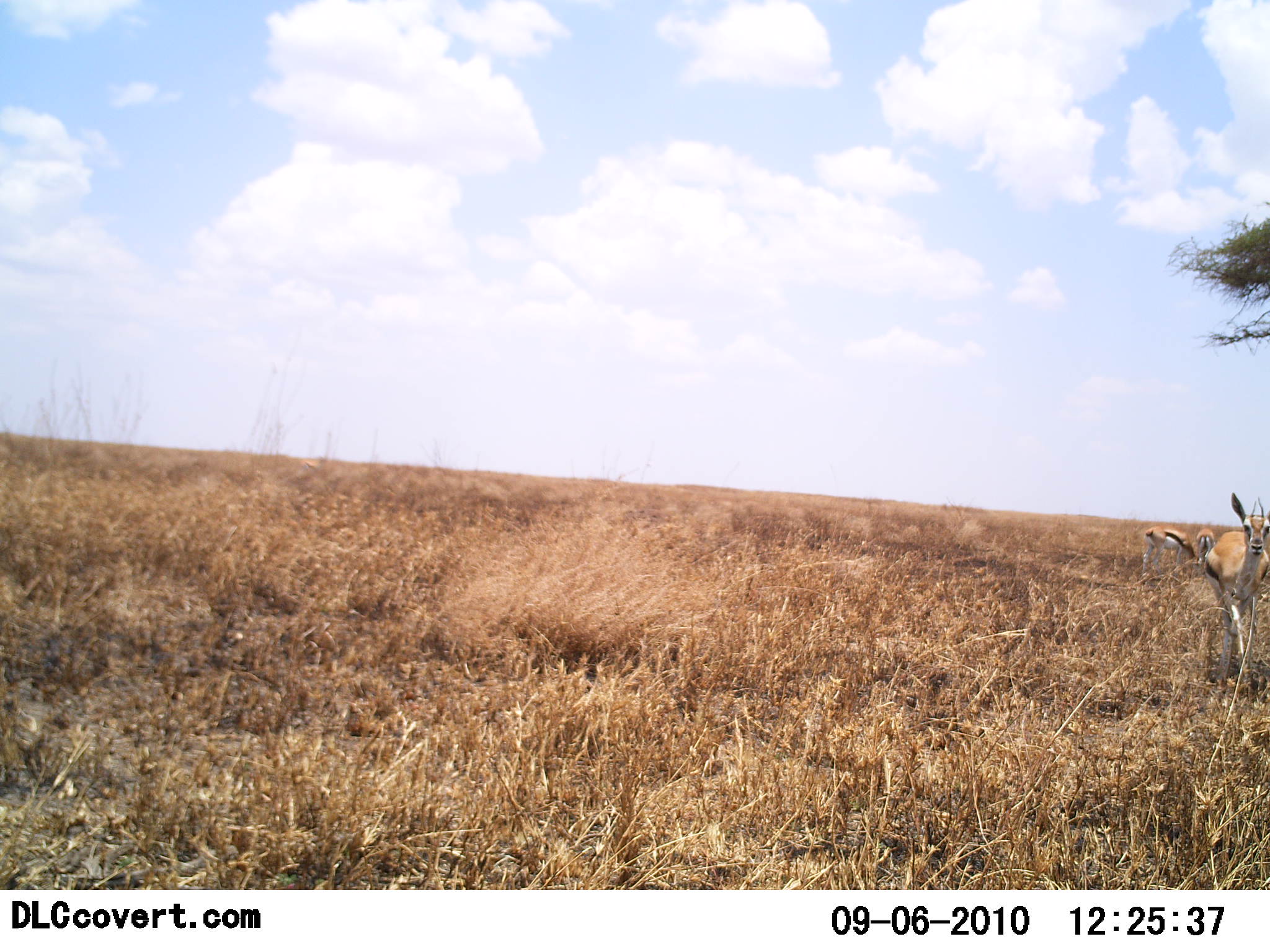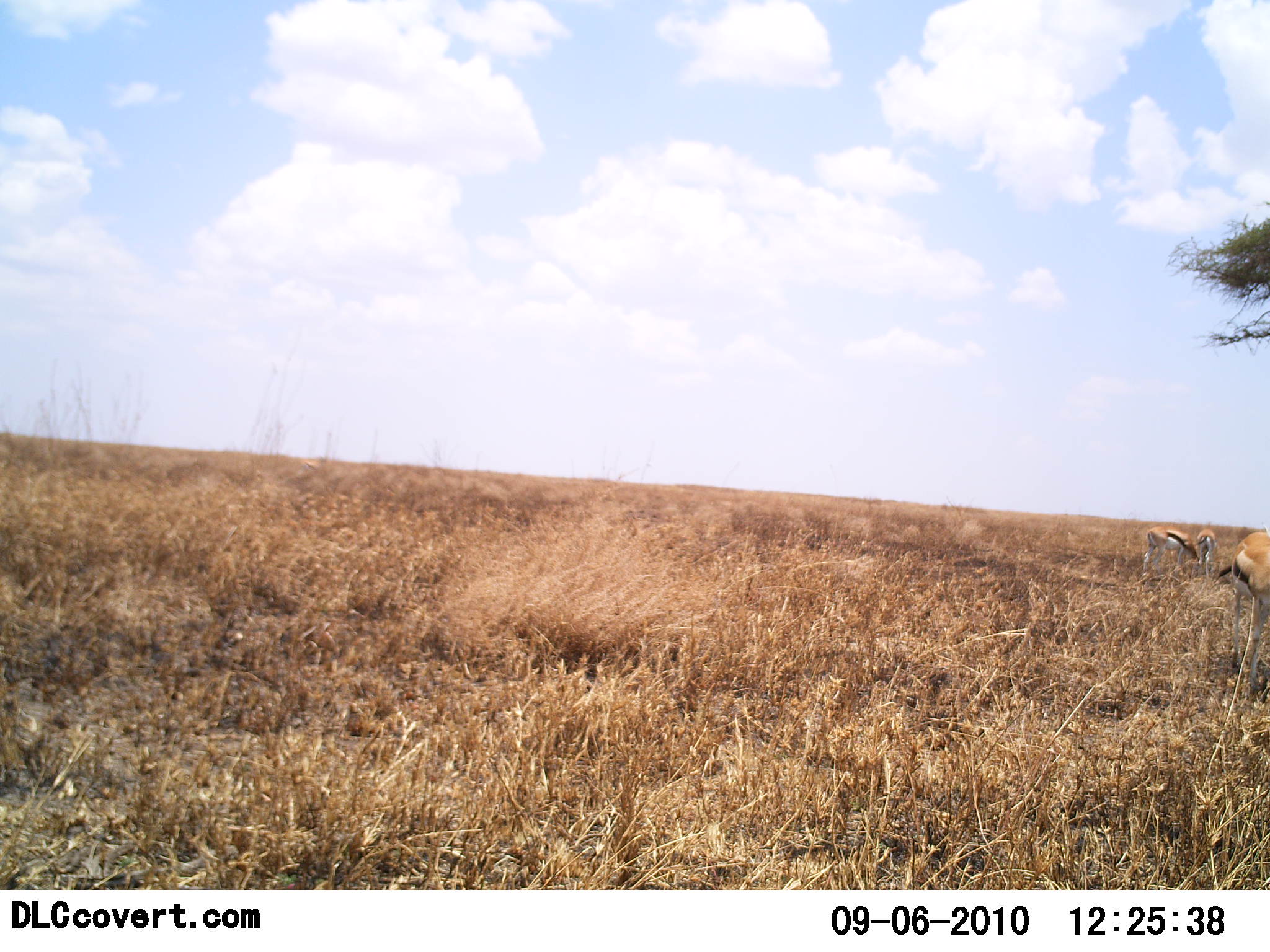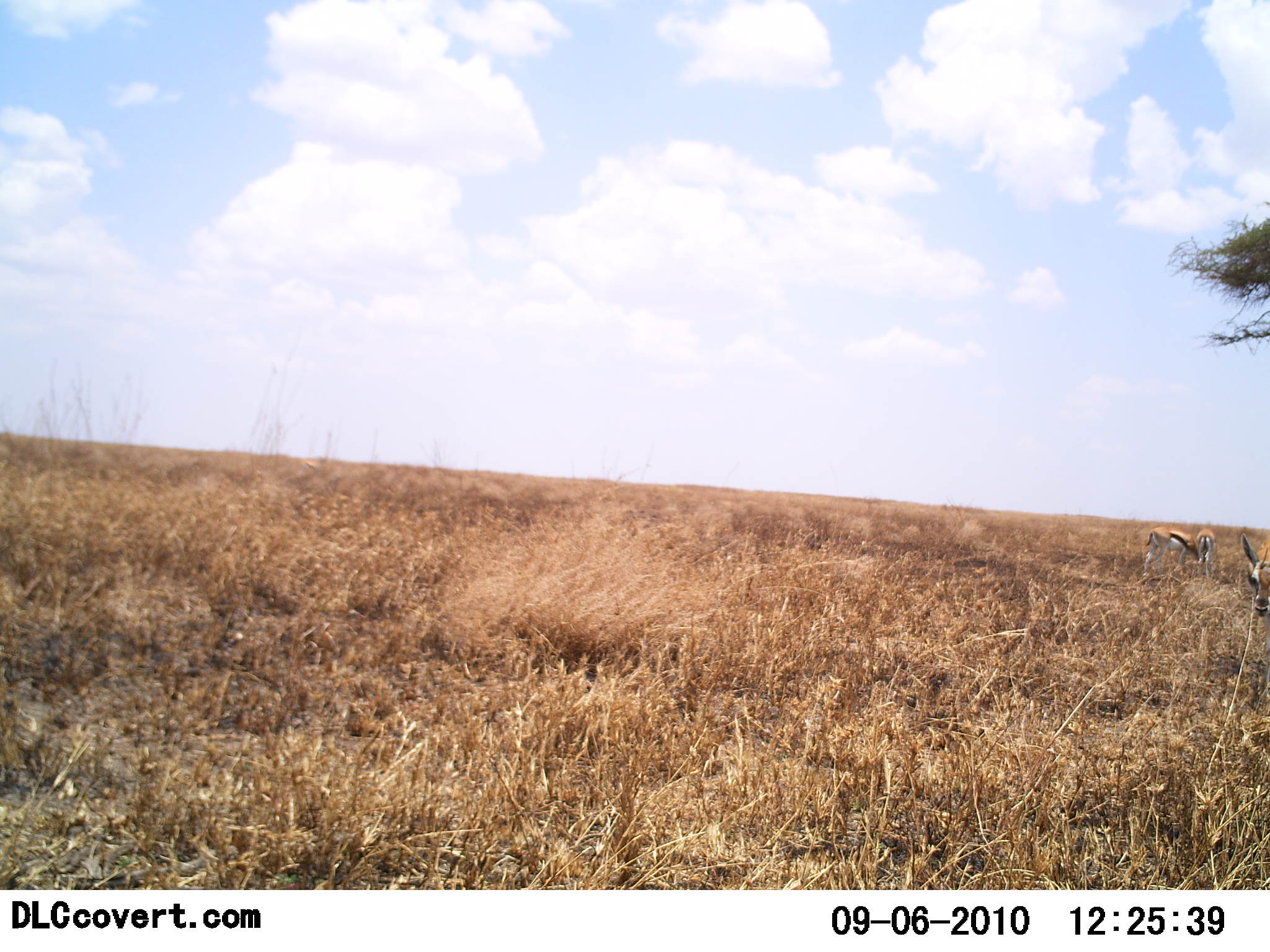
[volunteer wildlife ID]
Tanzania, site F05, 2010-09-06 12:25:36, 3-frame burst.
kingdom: Animalia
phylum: Chordata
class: Mammalia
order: Artiodactyla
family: Bovidae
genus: Eudorcas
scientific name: Eudorcas thomsonii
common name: thomson's gazelle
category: gazellethomsons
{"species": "gazellethomsons (thomson's gazelle) (Eudorcas thomsonii)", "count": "3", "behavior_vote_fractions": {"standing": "50%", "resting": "0%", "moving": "33%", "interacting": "0%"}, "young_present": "8%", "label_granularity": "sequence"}